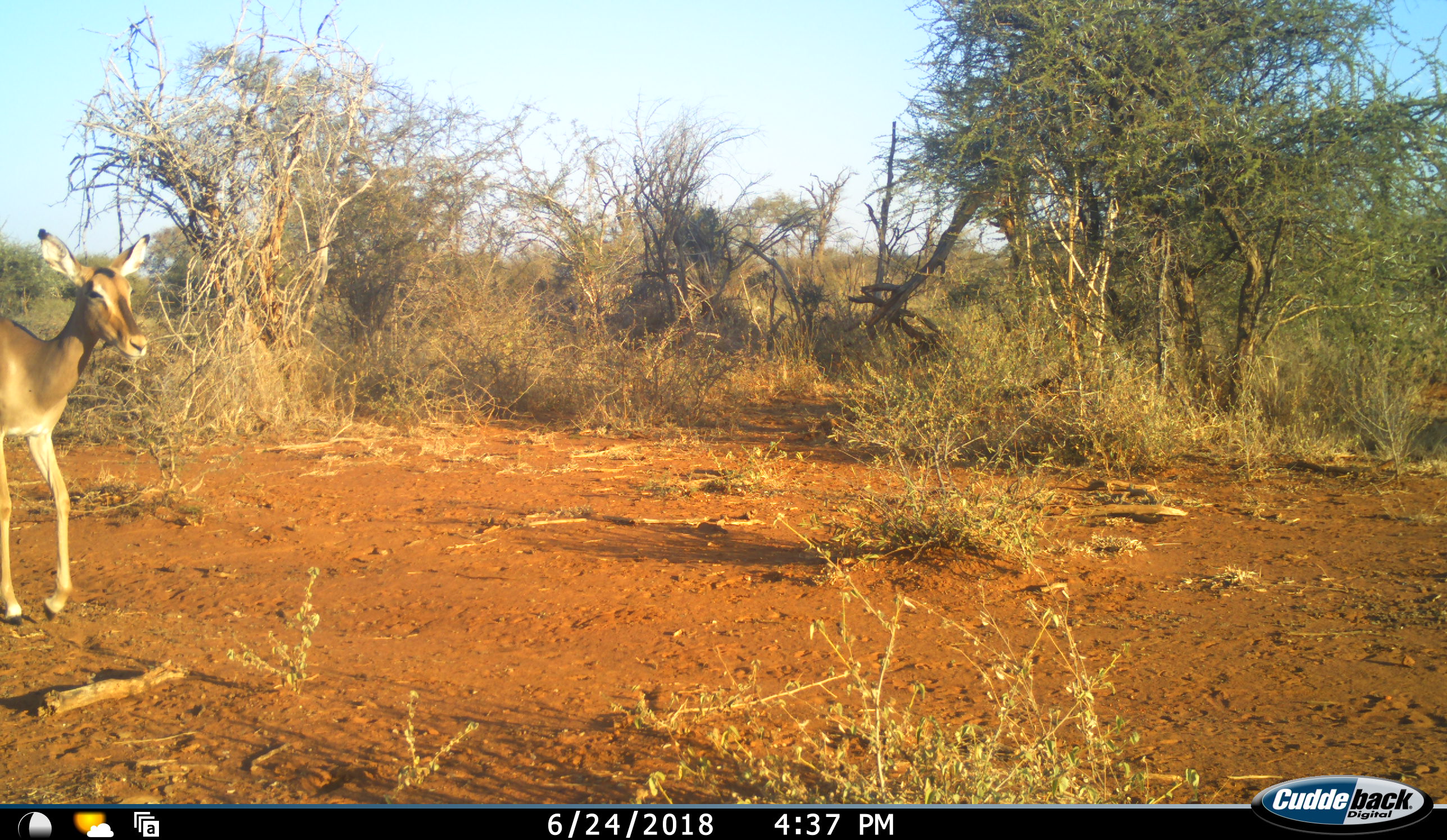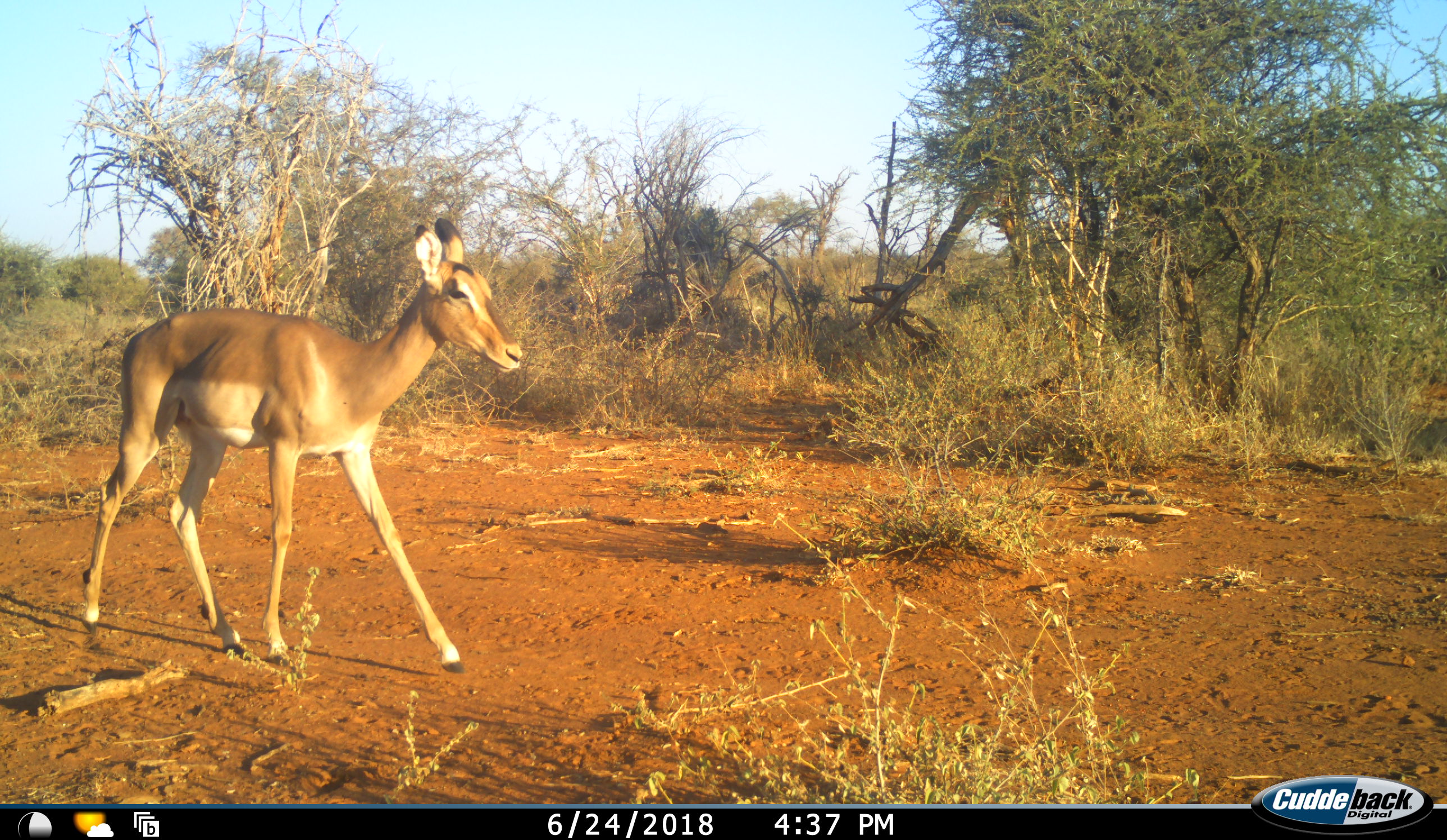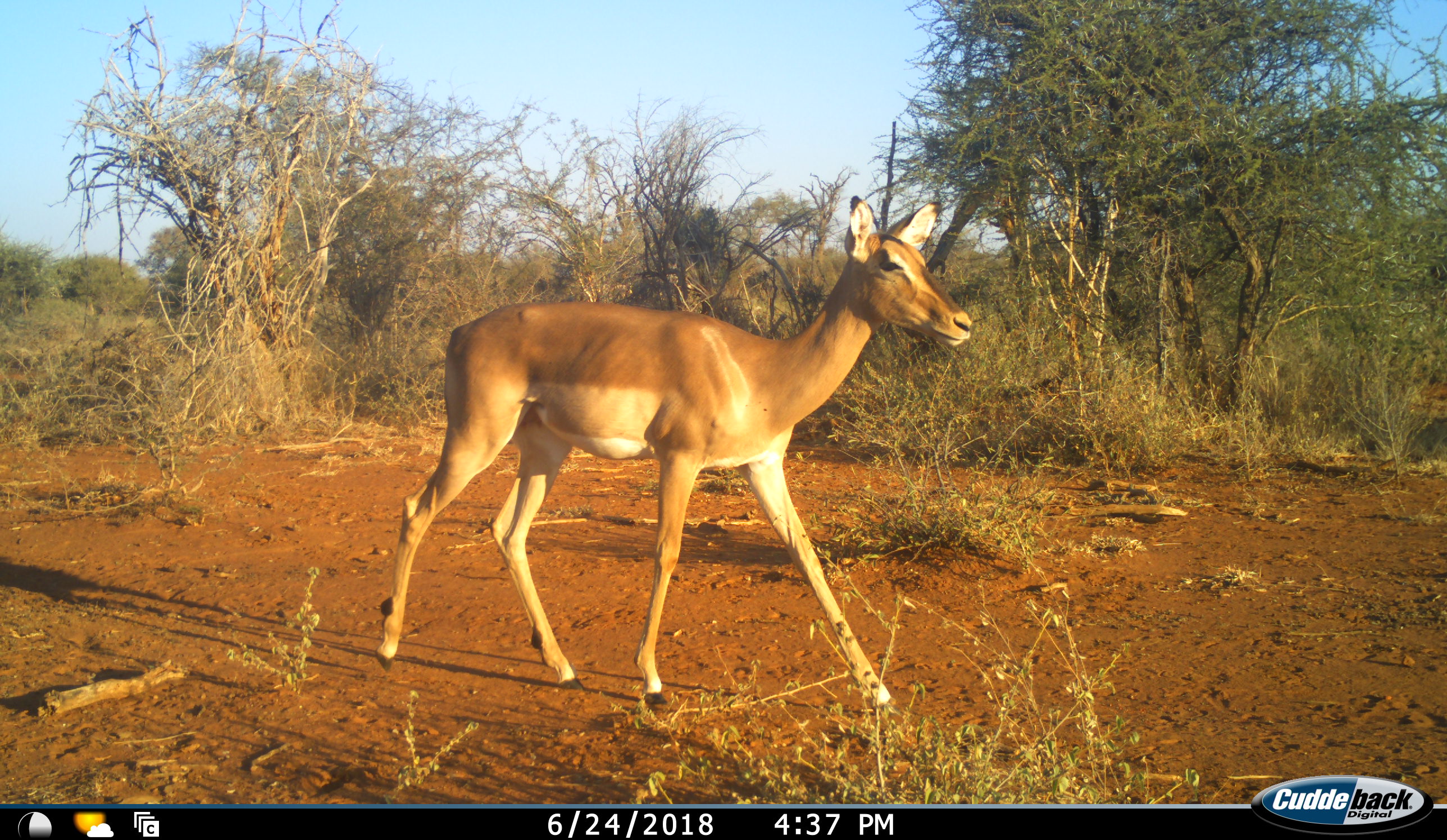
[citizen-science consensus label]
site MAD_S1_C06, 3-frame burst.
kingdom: Animalia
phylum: Chordata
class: Mammalia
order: Artiodactyla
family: Bovidae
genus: Aepyceros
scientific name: Aepyceros melampus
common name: impala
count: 1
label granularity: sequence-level